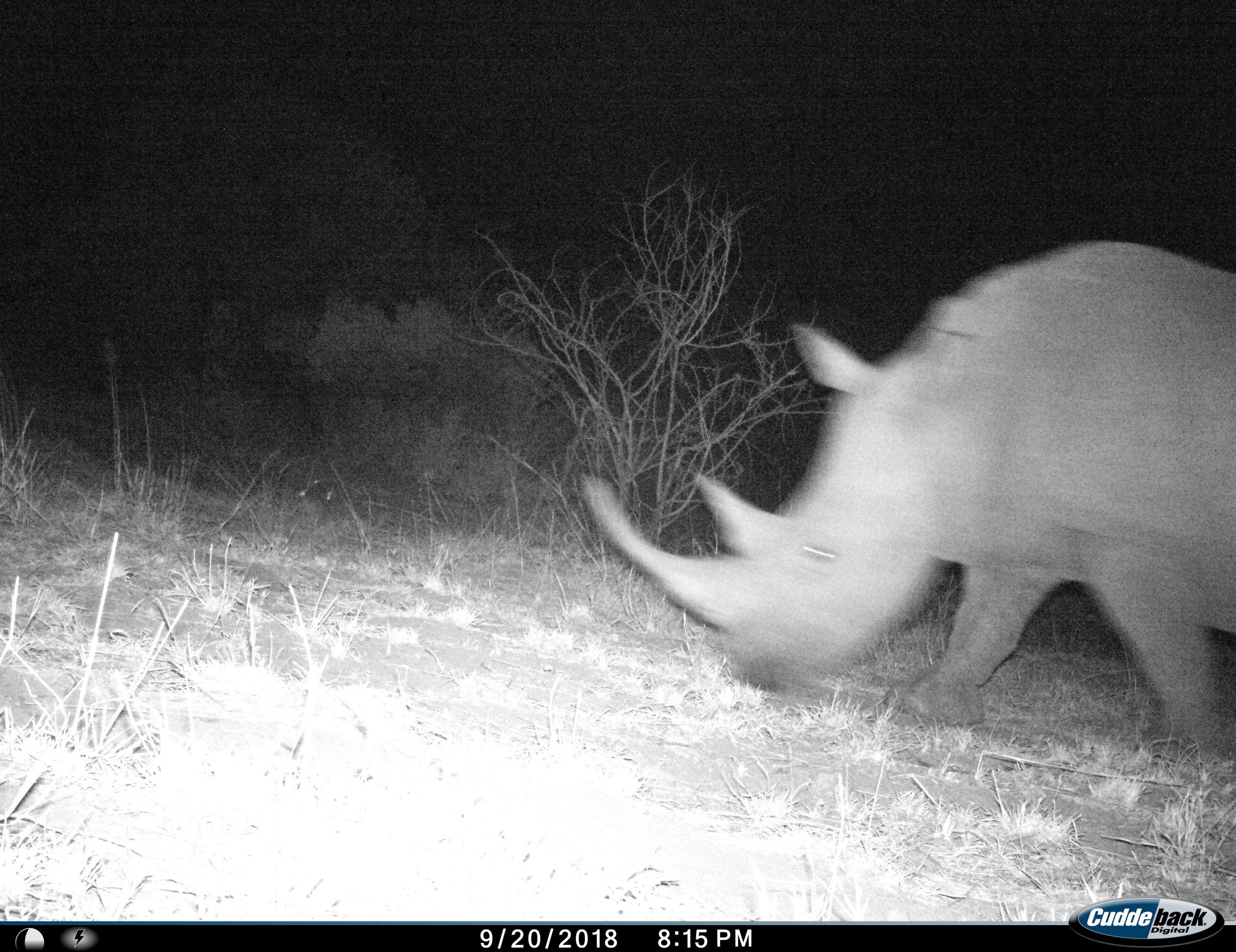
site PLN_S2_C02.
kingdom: Animalia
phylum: Chordata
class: Mammalia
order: Perissodactyla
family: Rhinocerotidae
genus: Ceratotherium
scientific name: Ceratotherium simum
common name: white rhinoceros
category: rhinoceroswhite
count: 1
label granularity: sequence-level